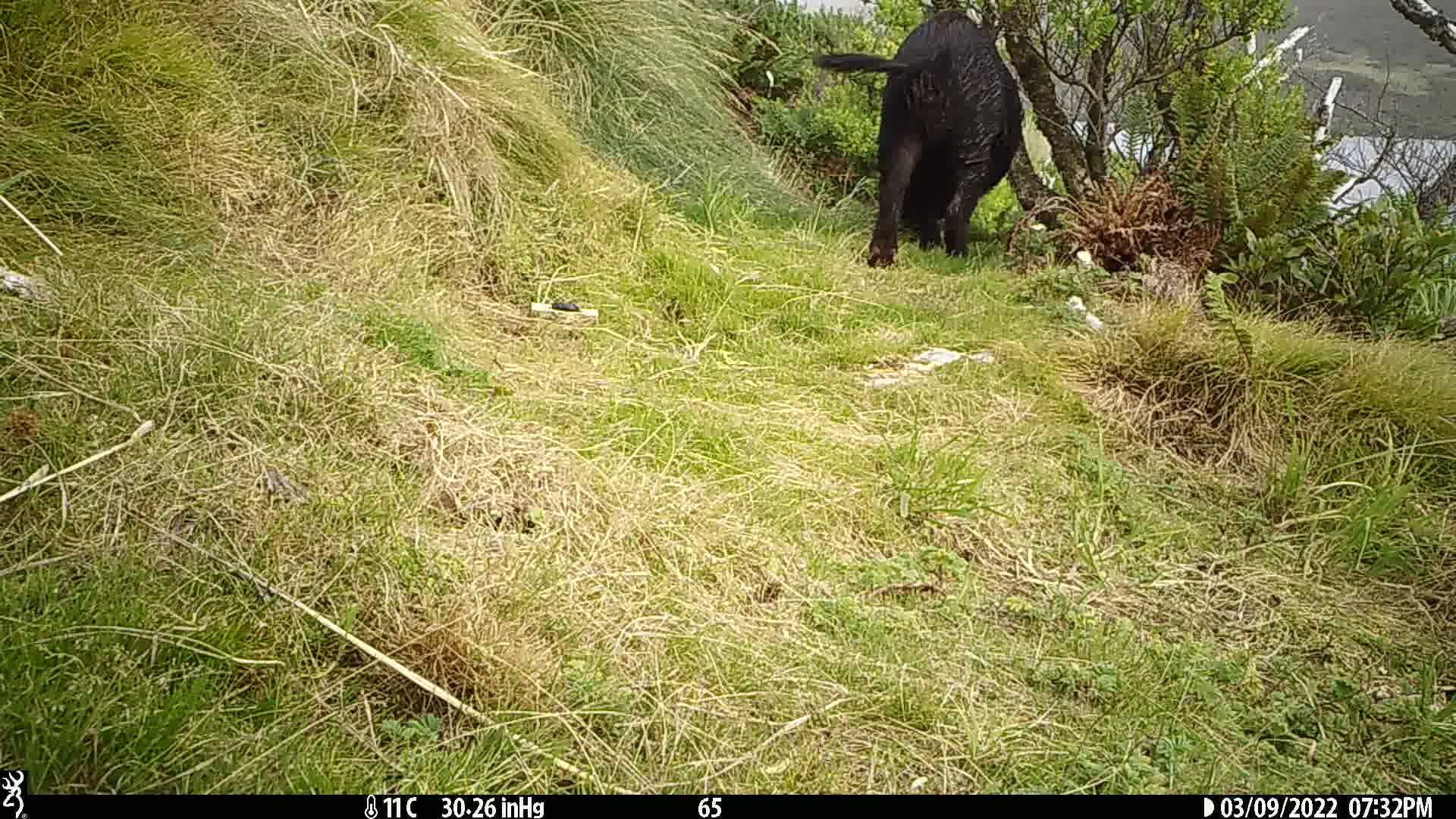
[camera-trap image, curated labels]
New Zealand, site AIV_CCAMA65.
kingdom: Animalia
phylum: Chordata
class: Mammalia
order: Artiodactyla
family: Suidae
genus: Sus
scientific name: Sus scrofa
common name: pig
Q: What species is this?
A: Pig (Sus scrofa).